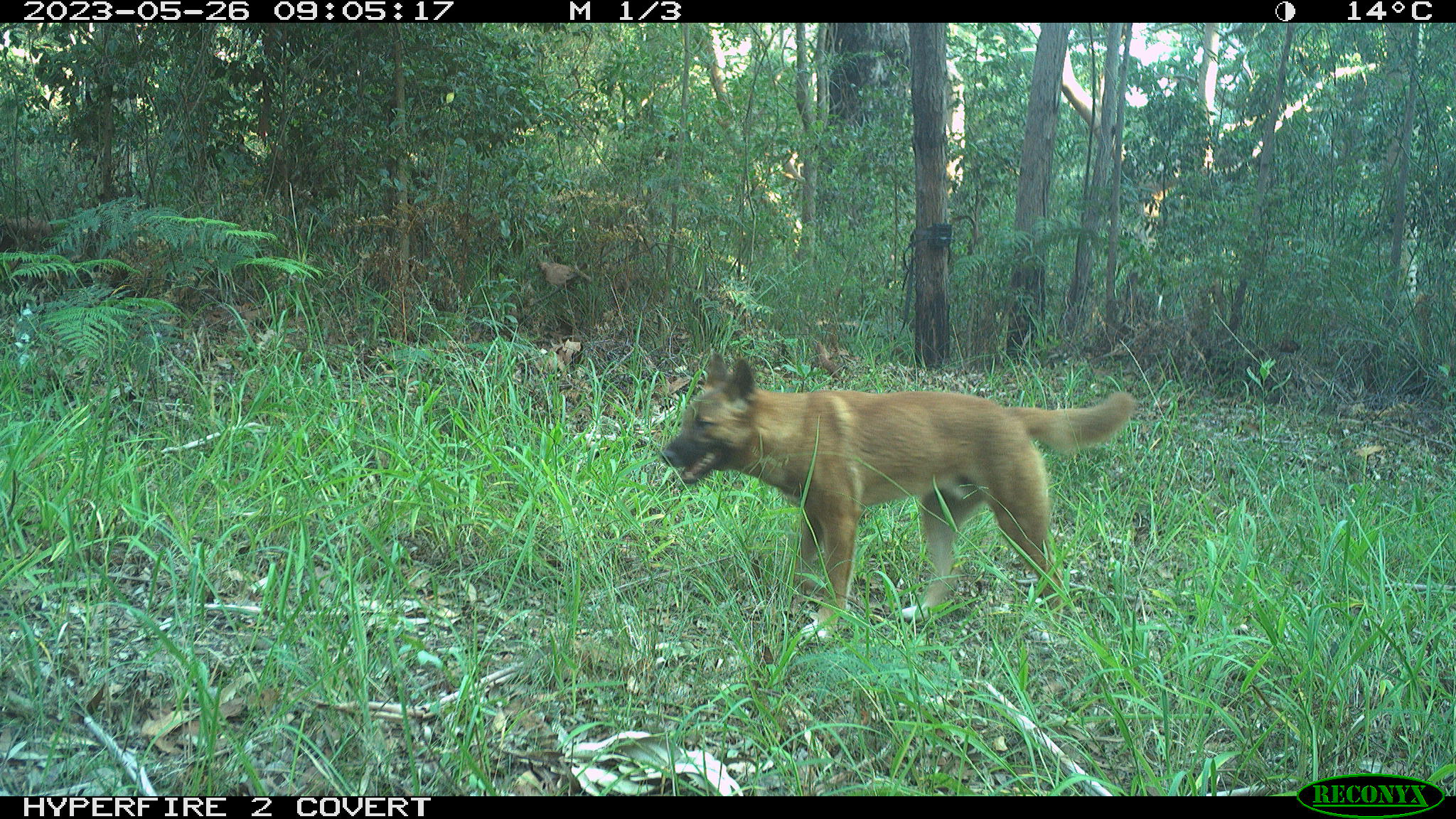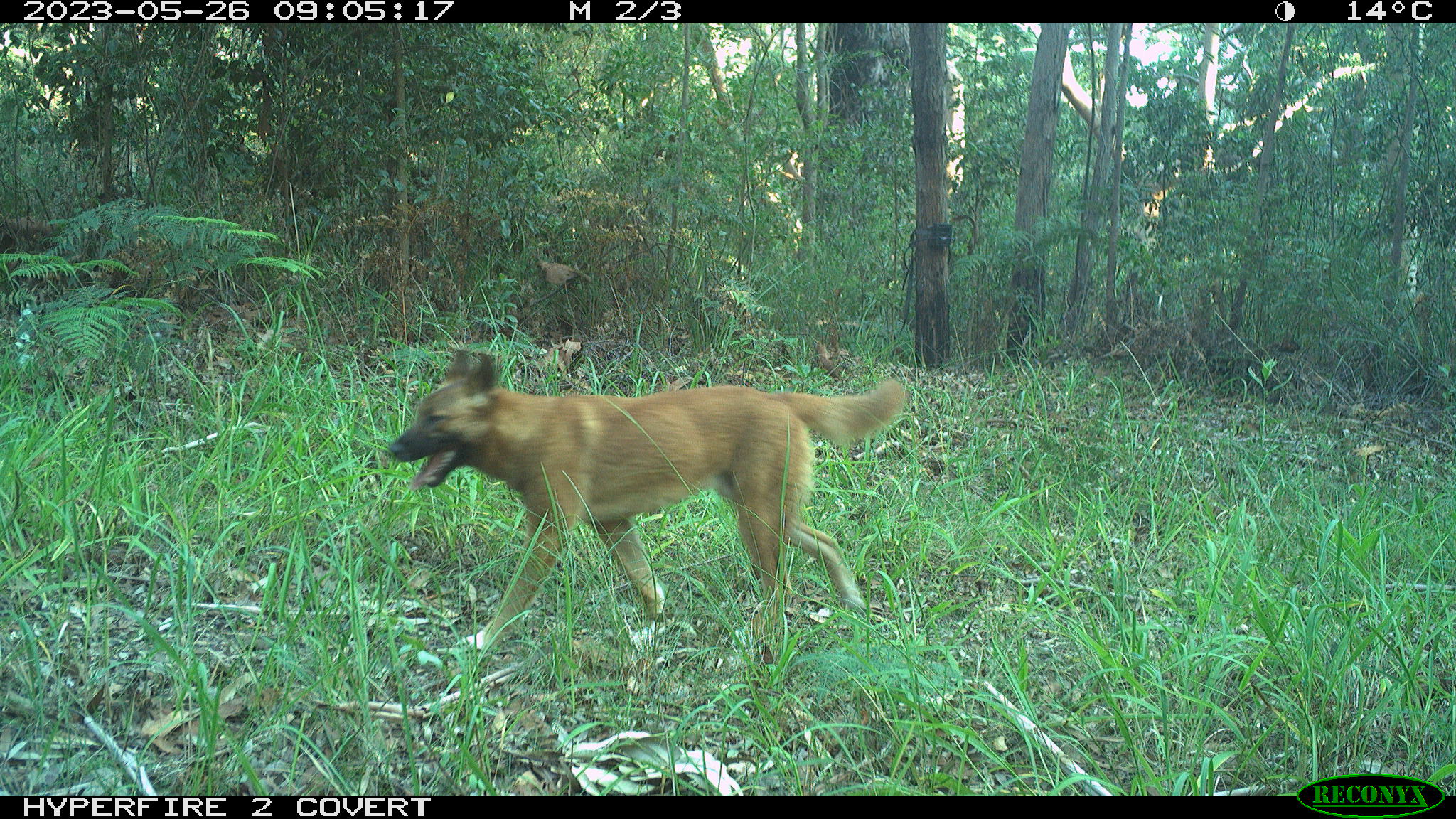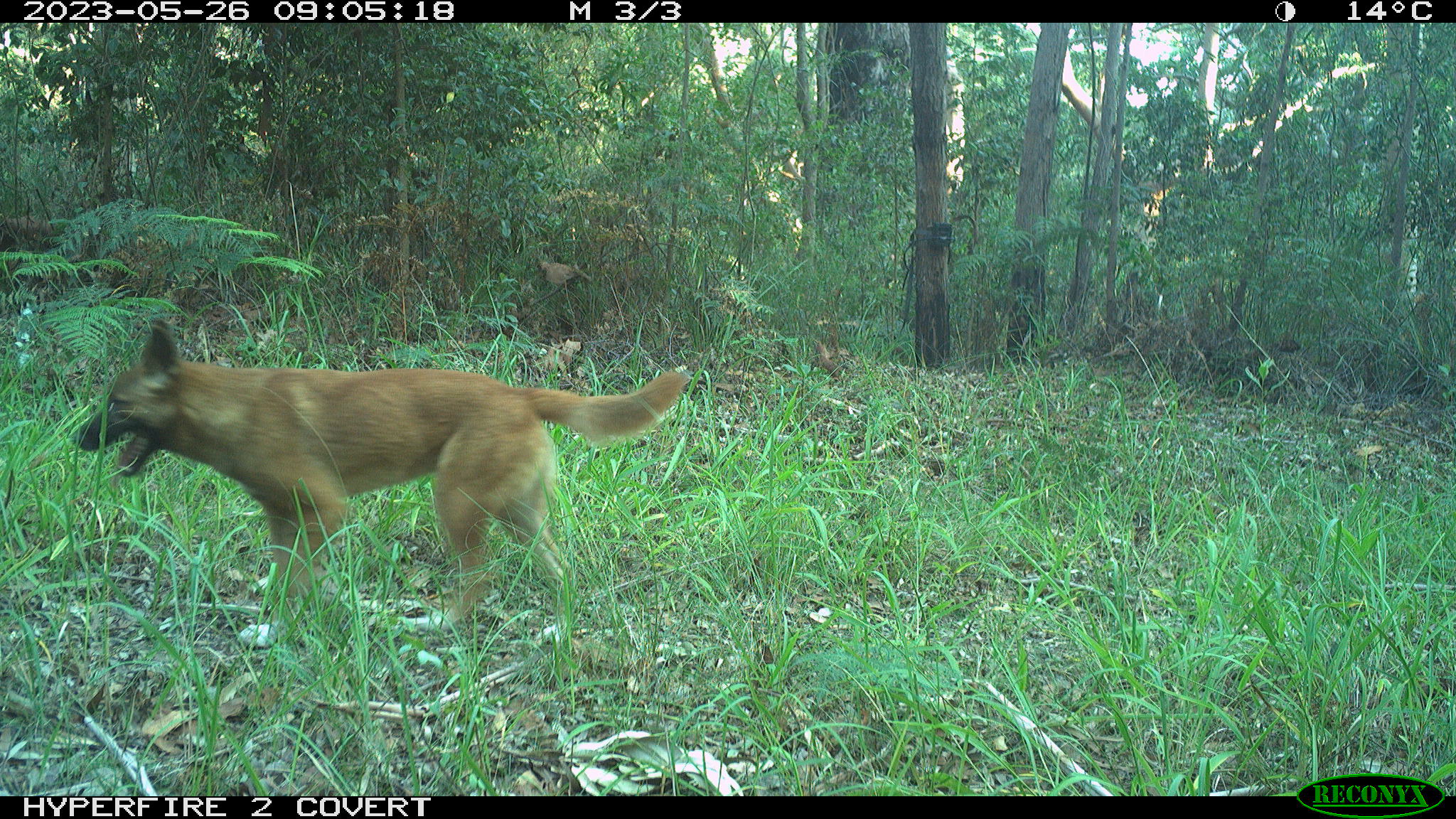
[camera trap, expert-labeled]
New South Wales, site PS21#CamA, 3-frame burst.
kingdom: Animalia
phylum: Chordata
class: Mammalia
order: Carnivora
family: Canidae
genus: Canis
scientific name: Canis familiaris dingo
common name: dingo